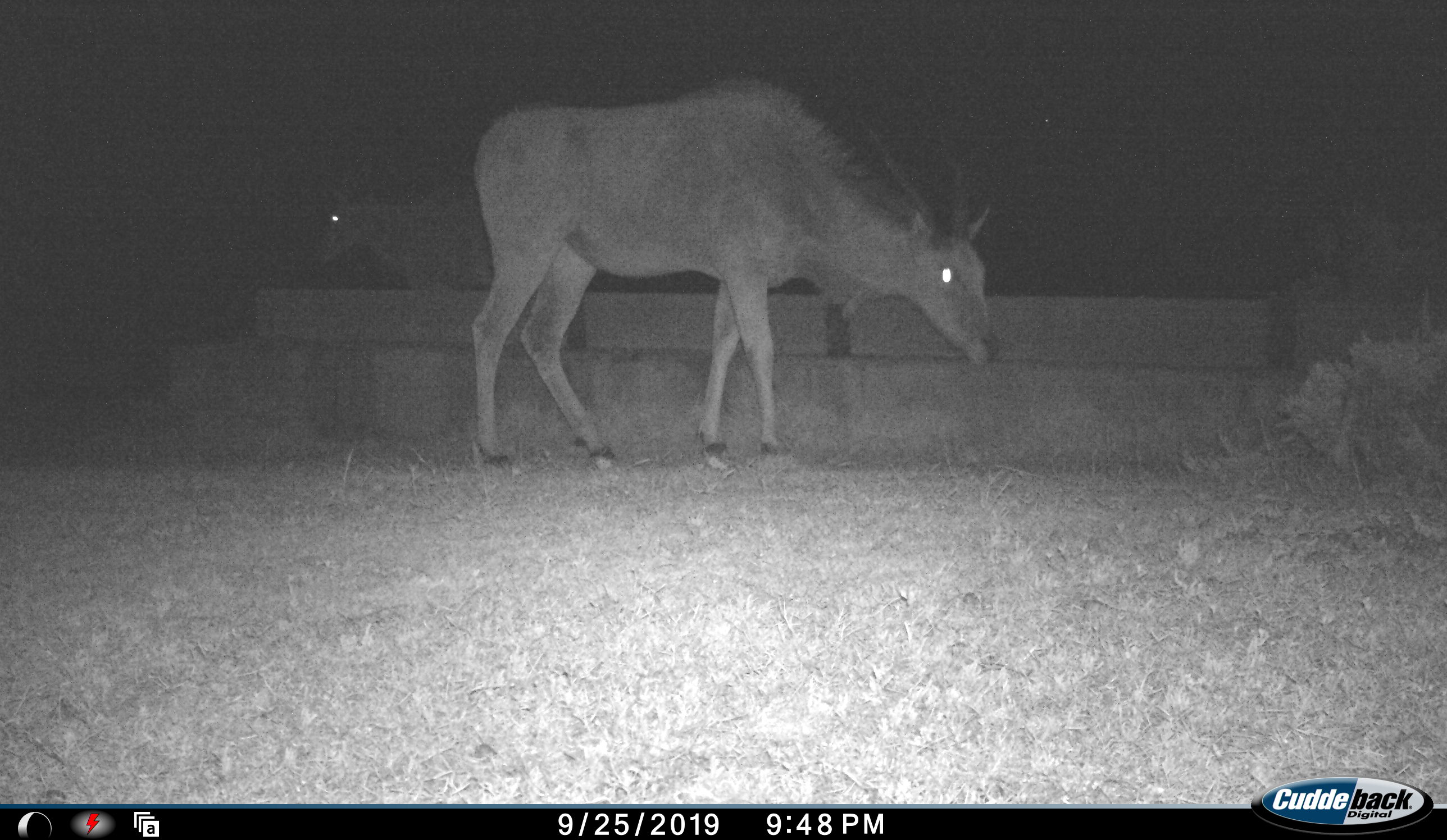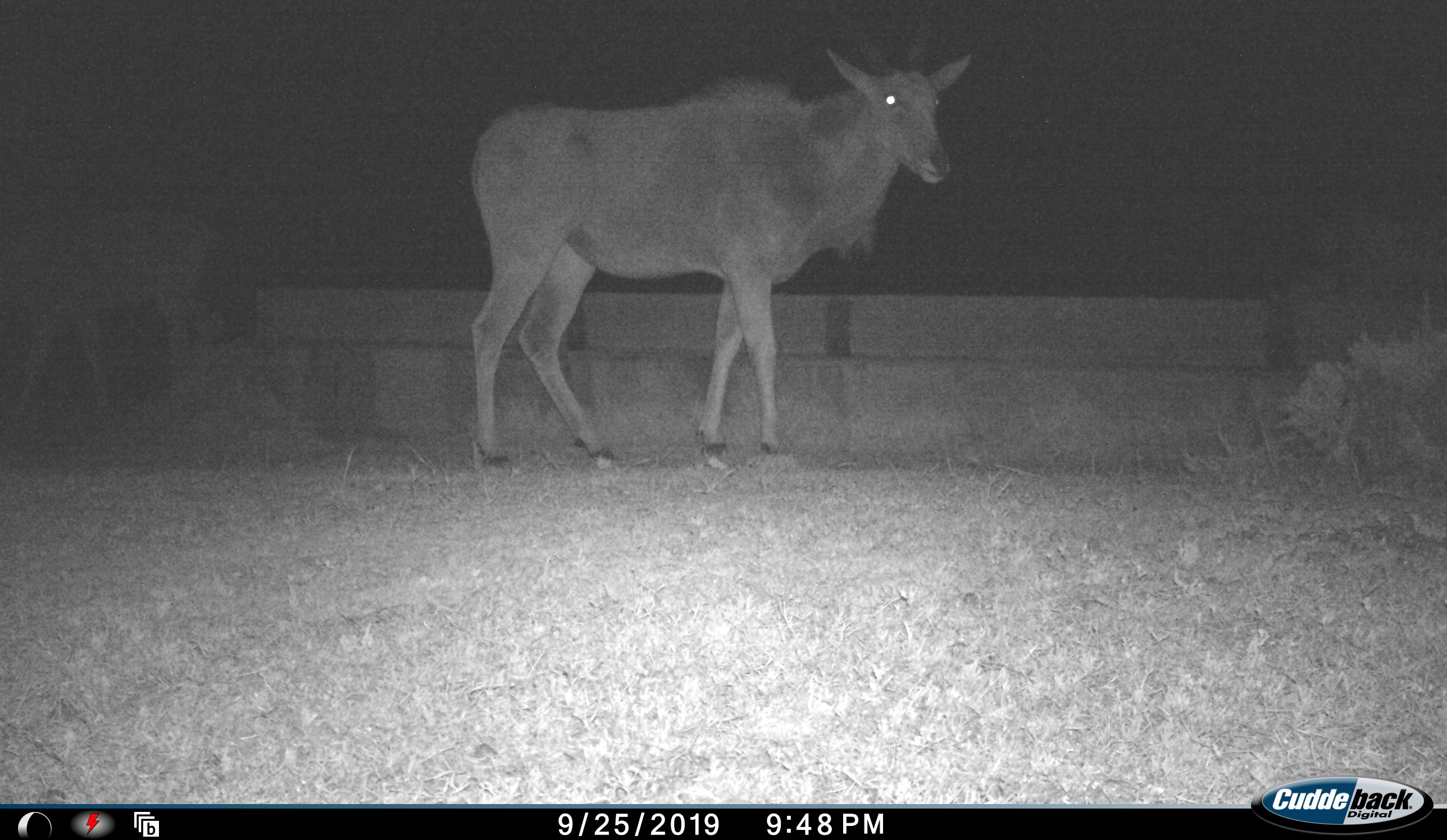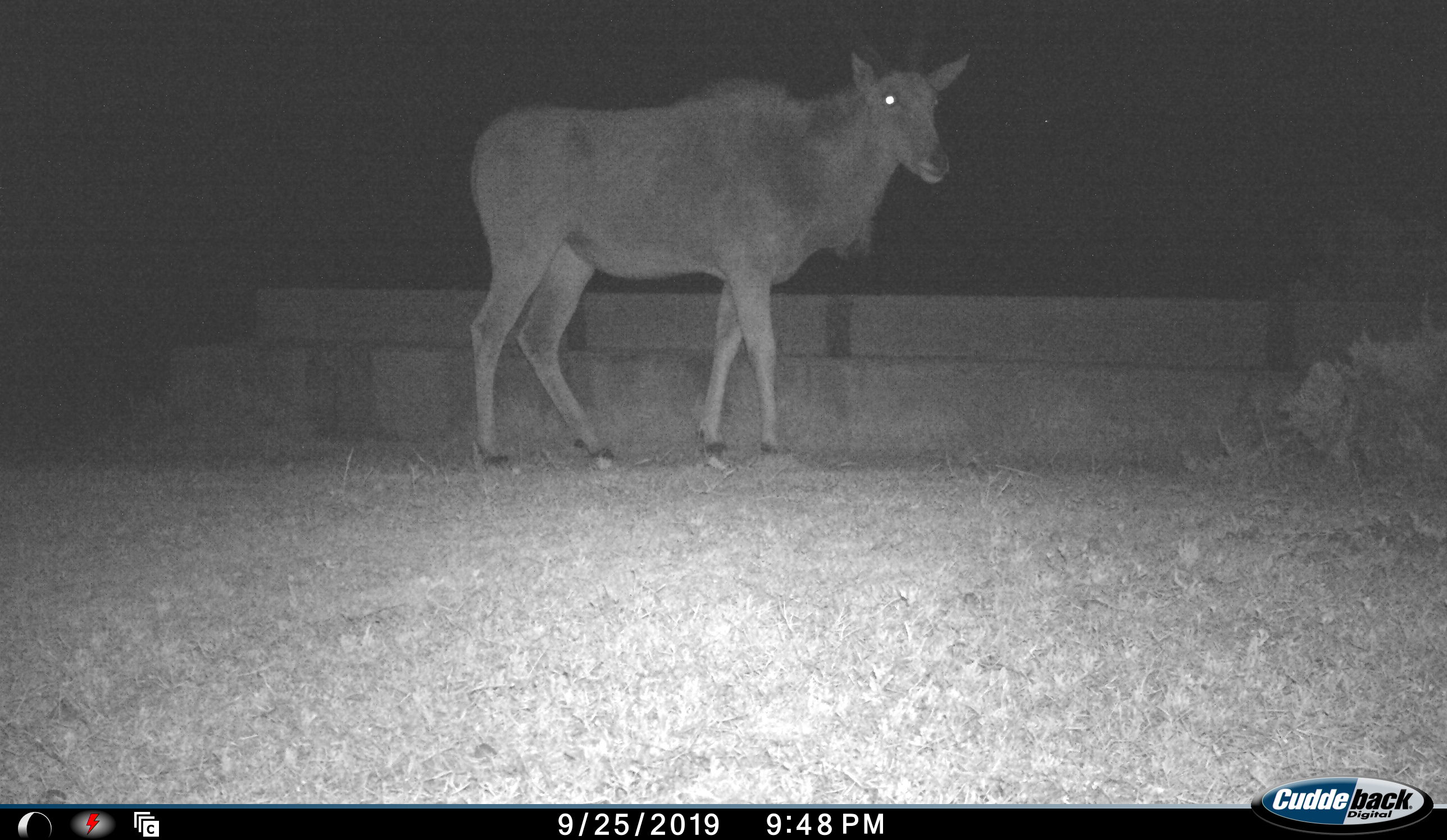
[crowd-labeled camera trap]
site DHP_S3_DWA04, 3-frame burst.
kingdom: Animalia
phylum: Chordata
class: Mammalia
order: Artiodactyla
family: Bovidae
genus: Tragelaphus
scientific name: Tragelaphus oryx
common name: eland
Eland (Tragelaphus oryx), count 2. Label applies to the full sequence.